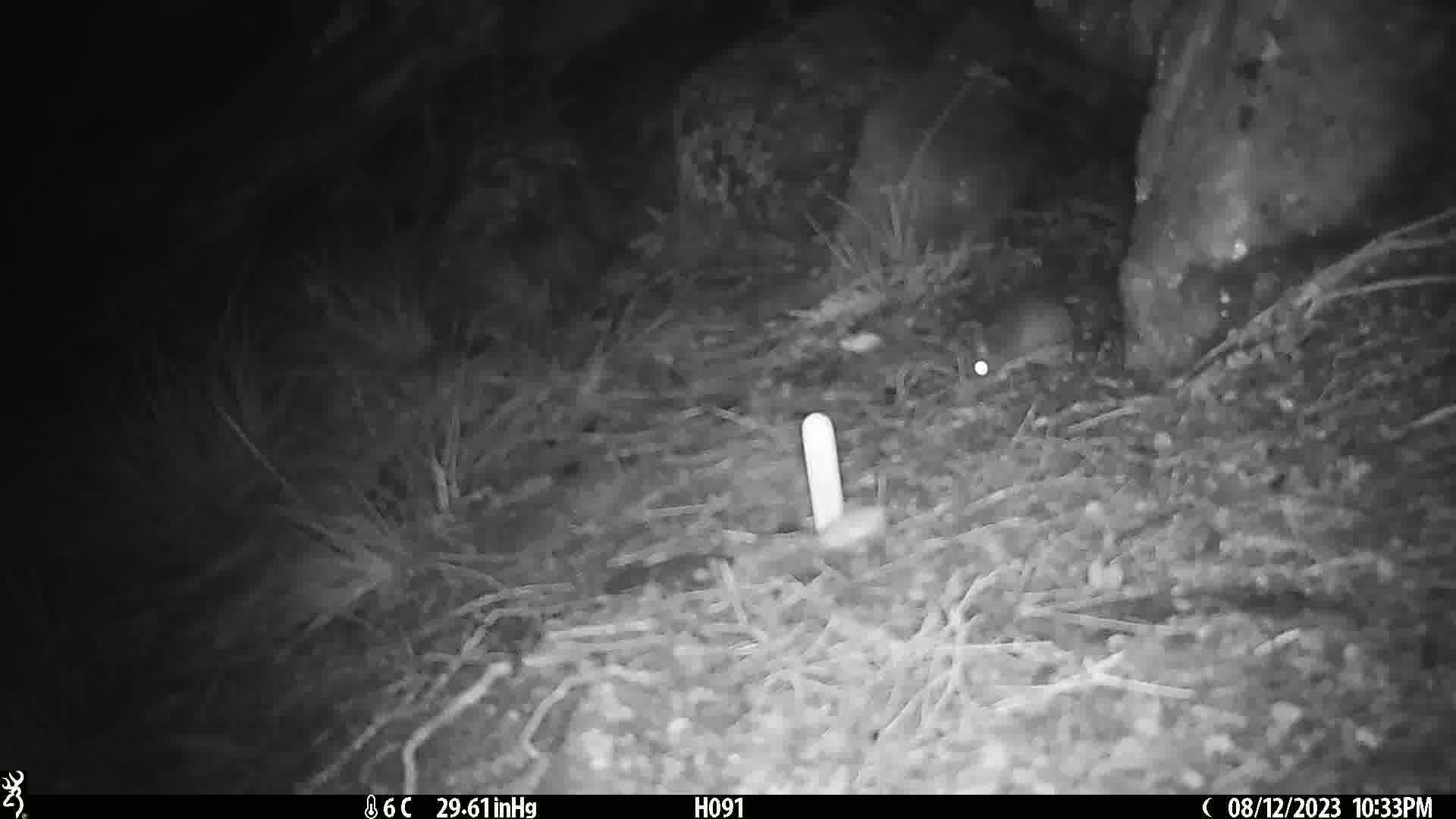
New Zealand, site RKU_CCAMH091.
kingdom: Animalia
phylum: Chordata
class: Mammalia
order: Rodentia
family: Muridae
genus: Rattus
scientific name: Rattus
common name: rat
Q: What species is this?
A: Rat (Rattus).